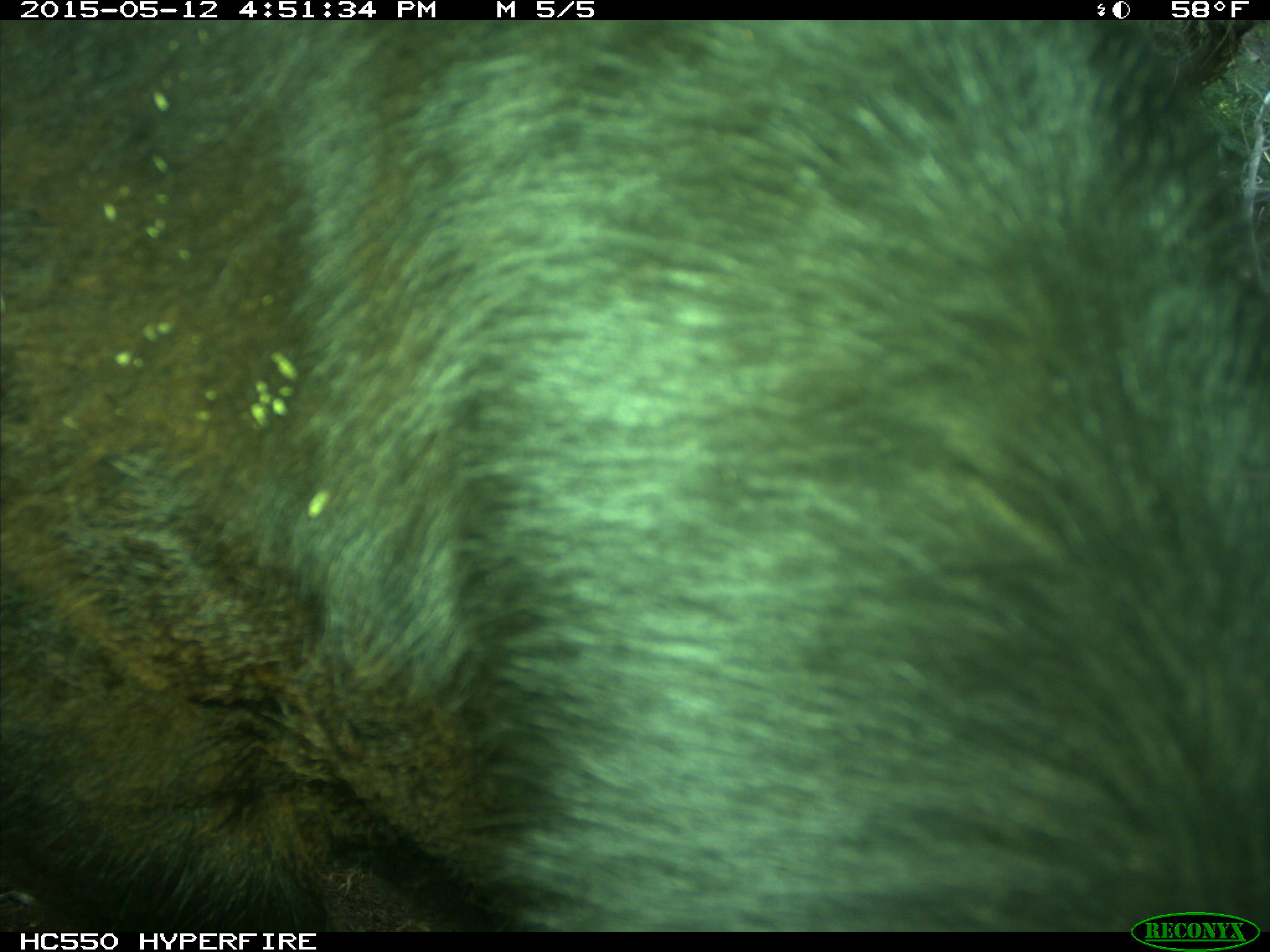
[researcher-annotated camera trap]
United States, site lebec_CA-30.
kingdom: Animalia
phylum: Chordata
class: Mammalia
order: Artiodactyla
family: Bovidae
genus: Bos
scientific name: Bos taurus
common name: domestic cow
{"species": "Bos taurus (domestic cow)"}